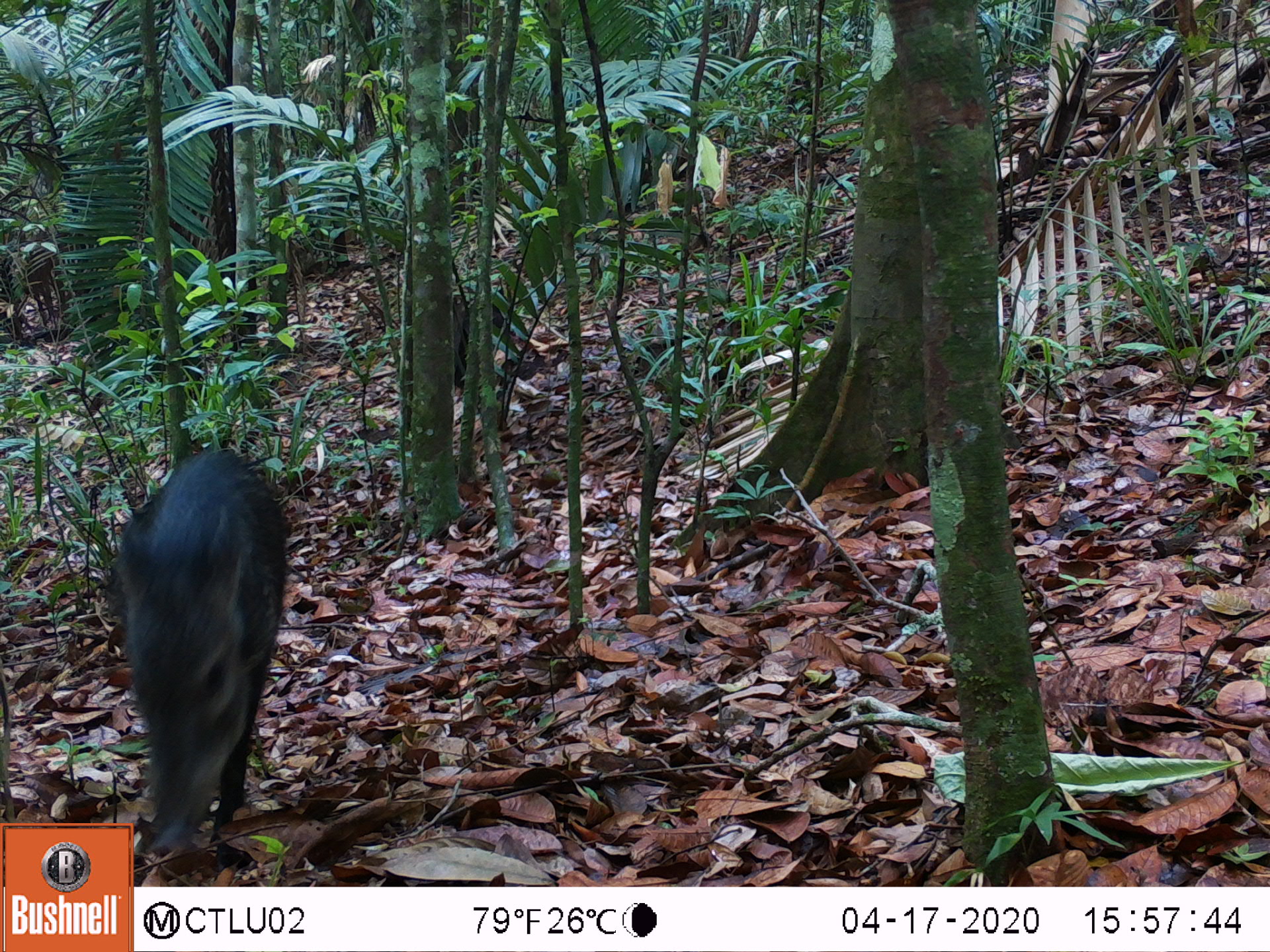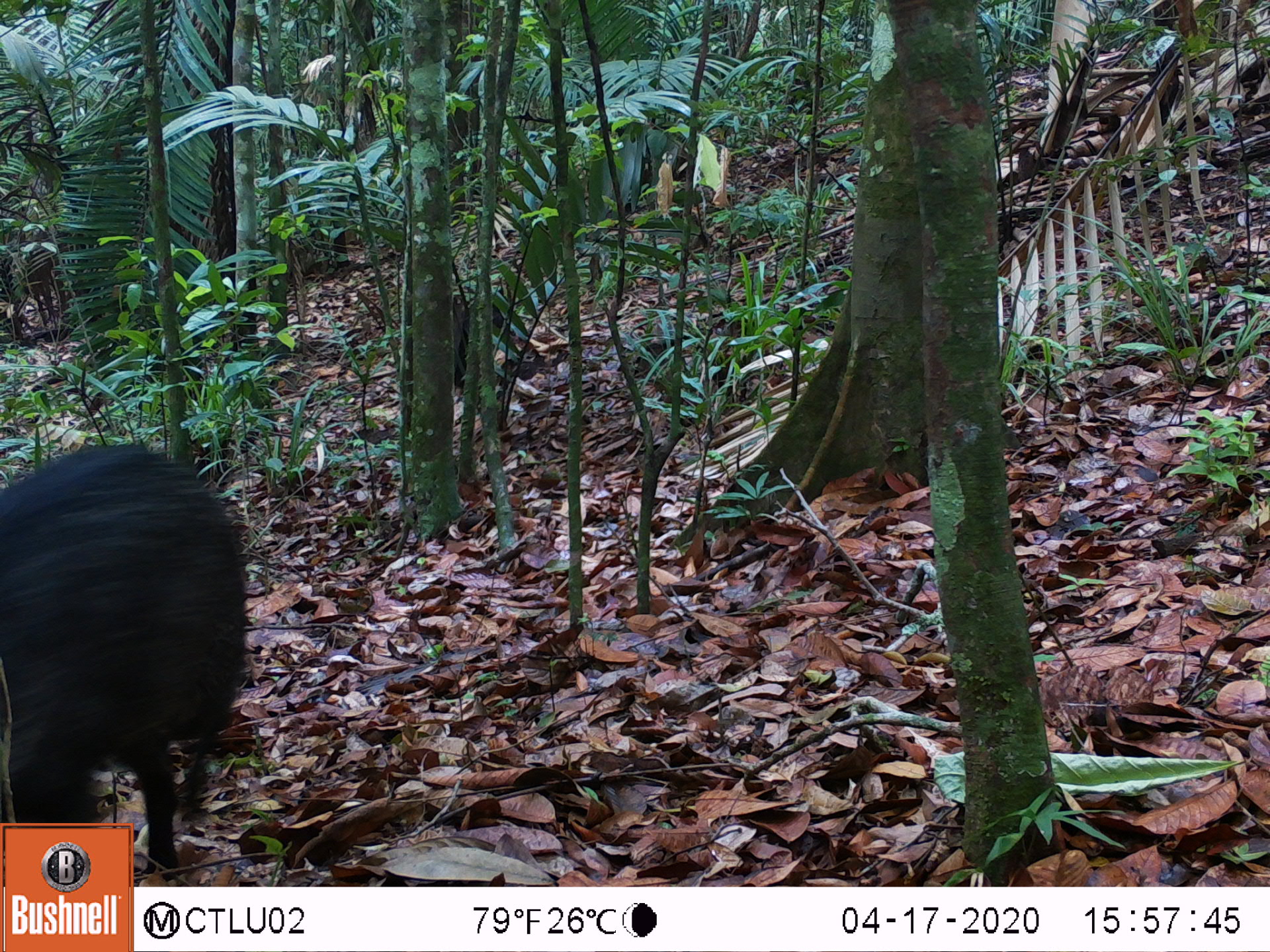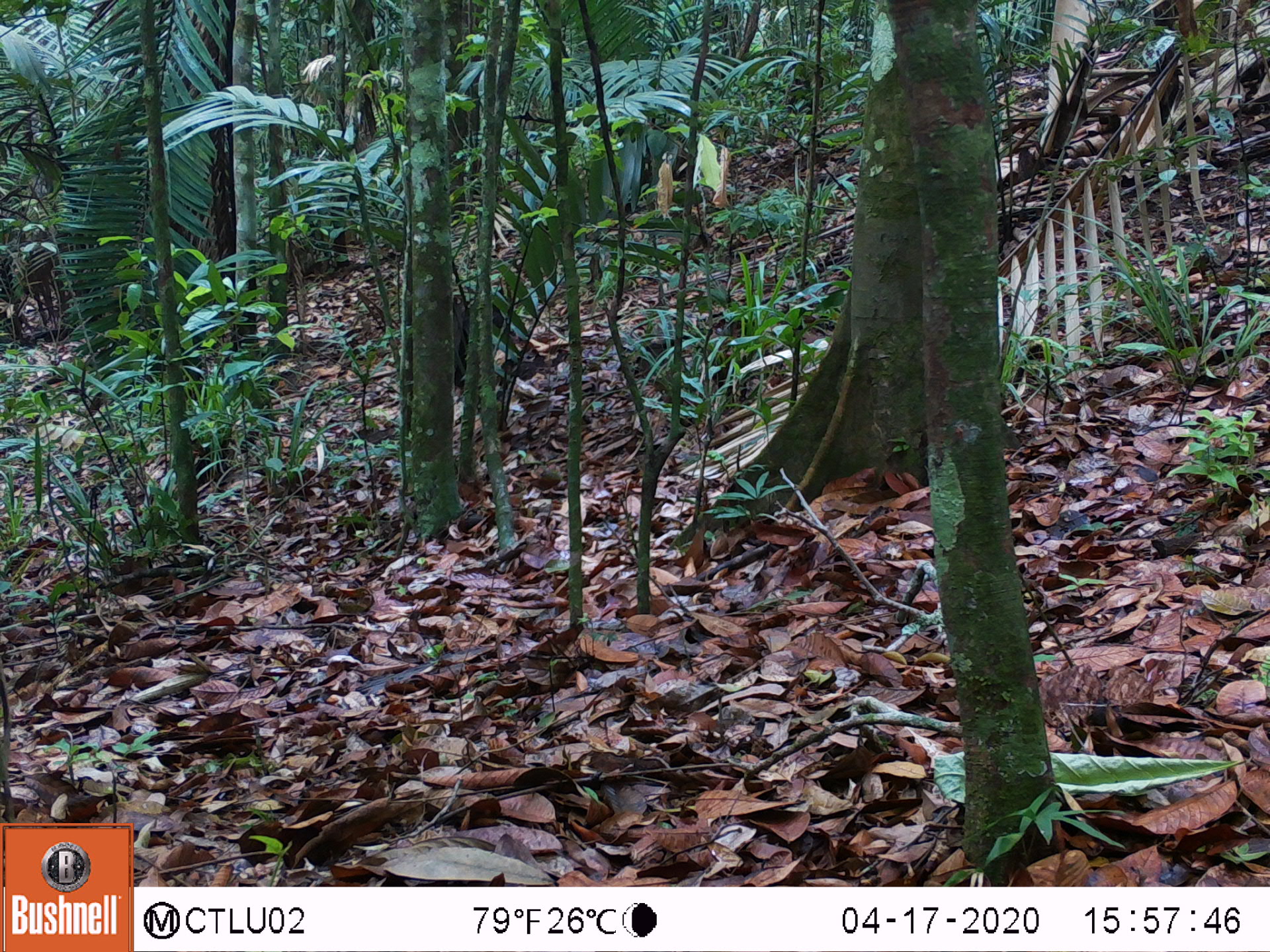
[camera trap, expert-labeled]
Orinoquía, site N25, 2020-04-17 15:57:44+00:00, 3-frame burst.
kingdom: Animalia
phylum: Chordata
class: Mammalia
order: Artiodactyla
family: Tayassuidae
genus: Pecari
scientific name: Pecari tajacu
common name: collared peccary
Collared peccary (Pecari tajacu).